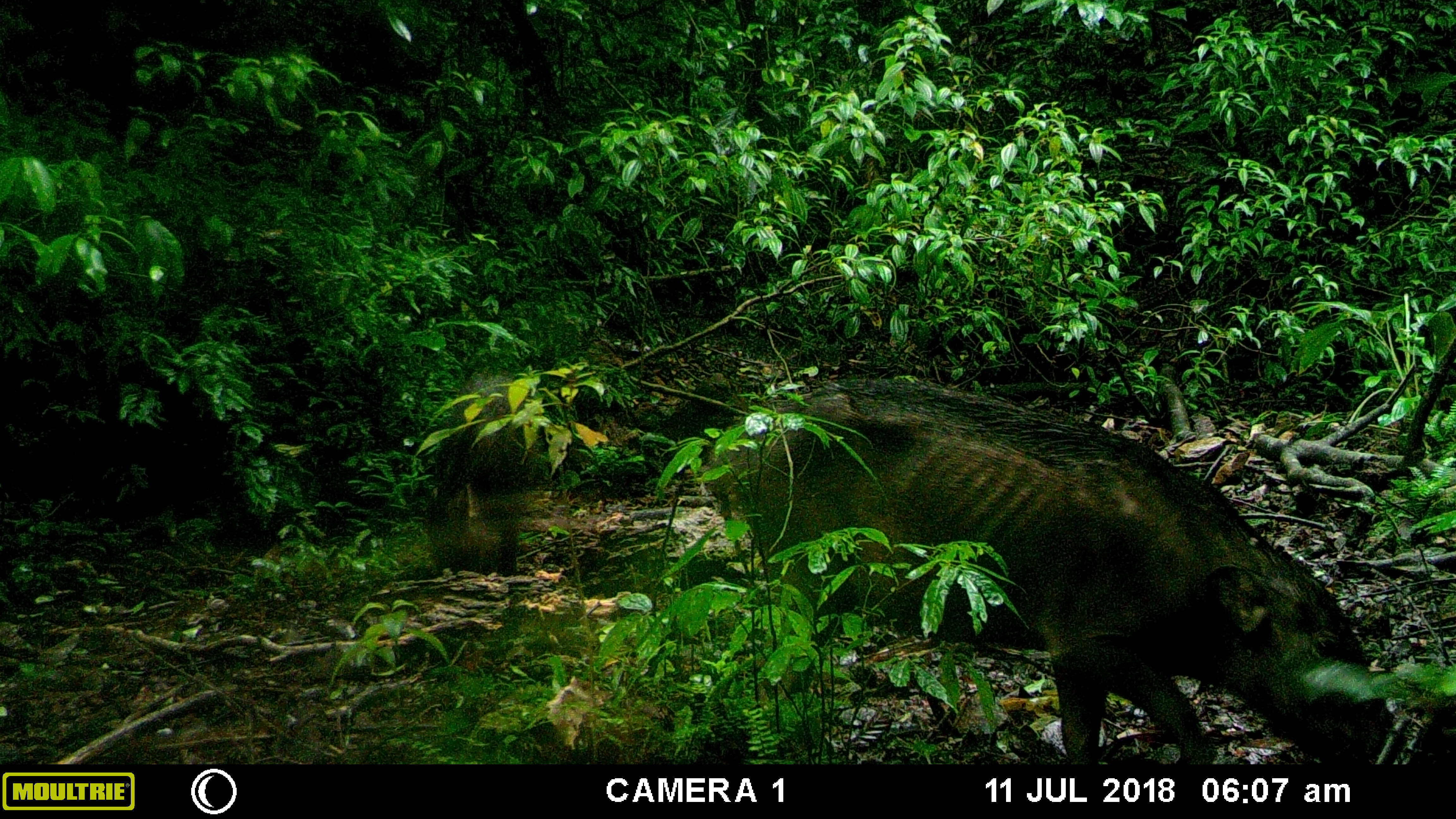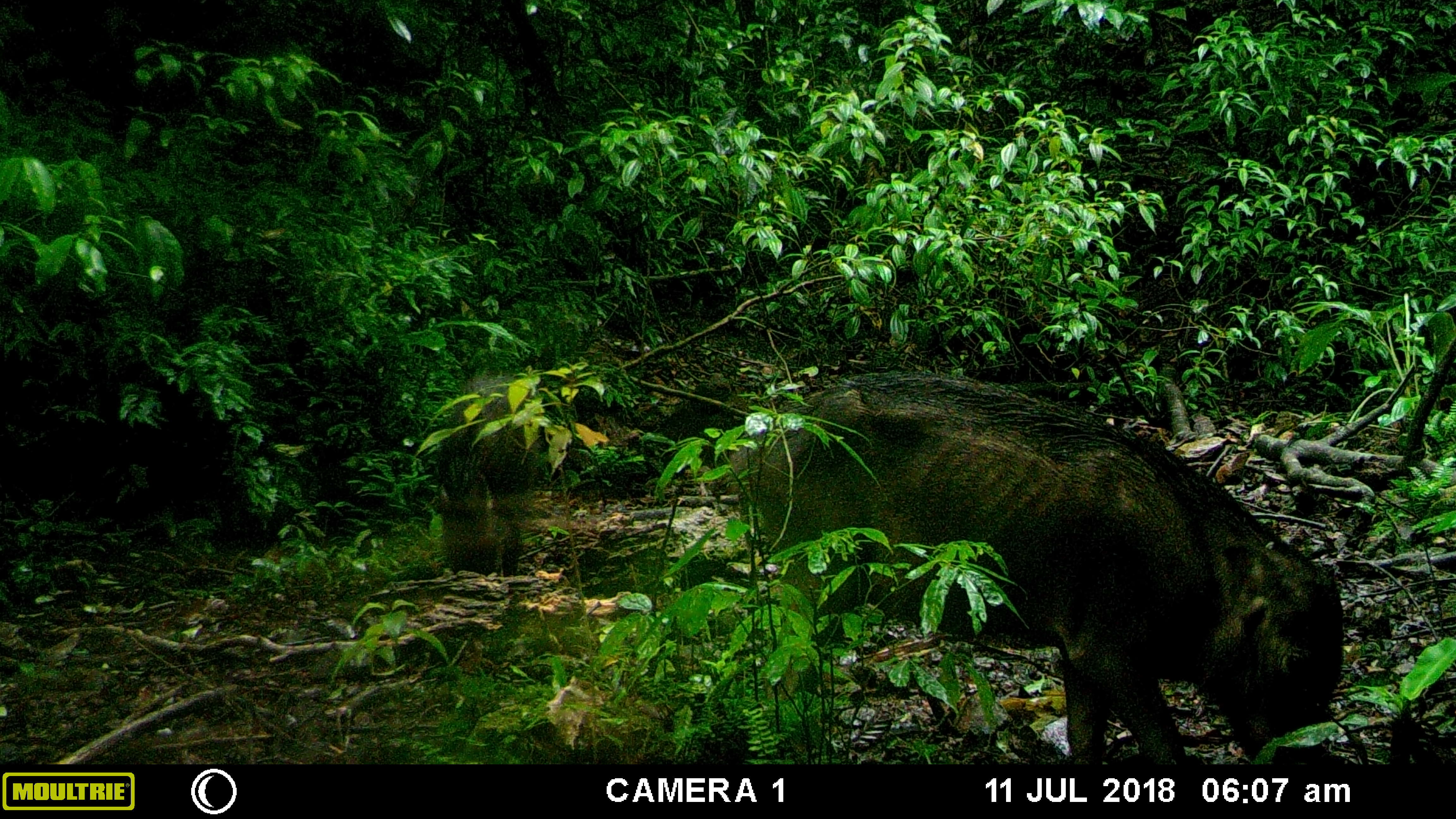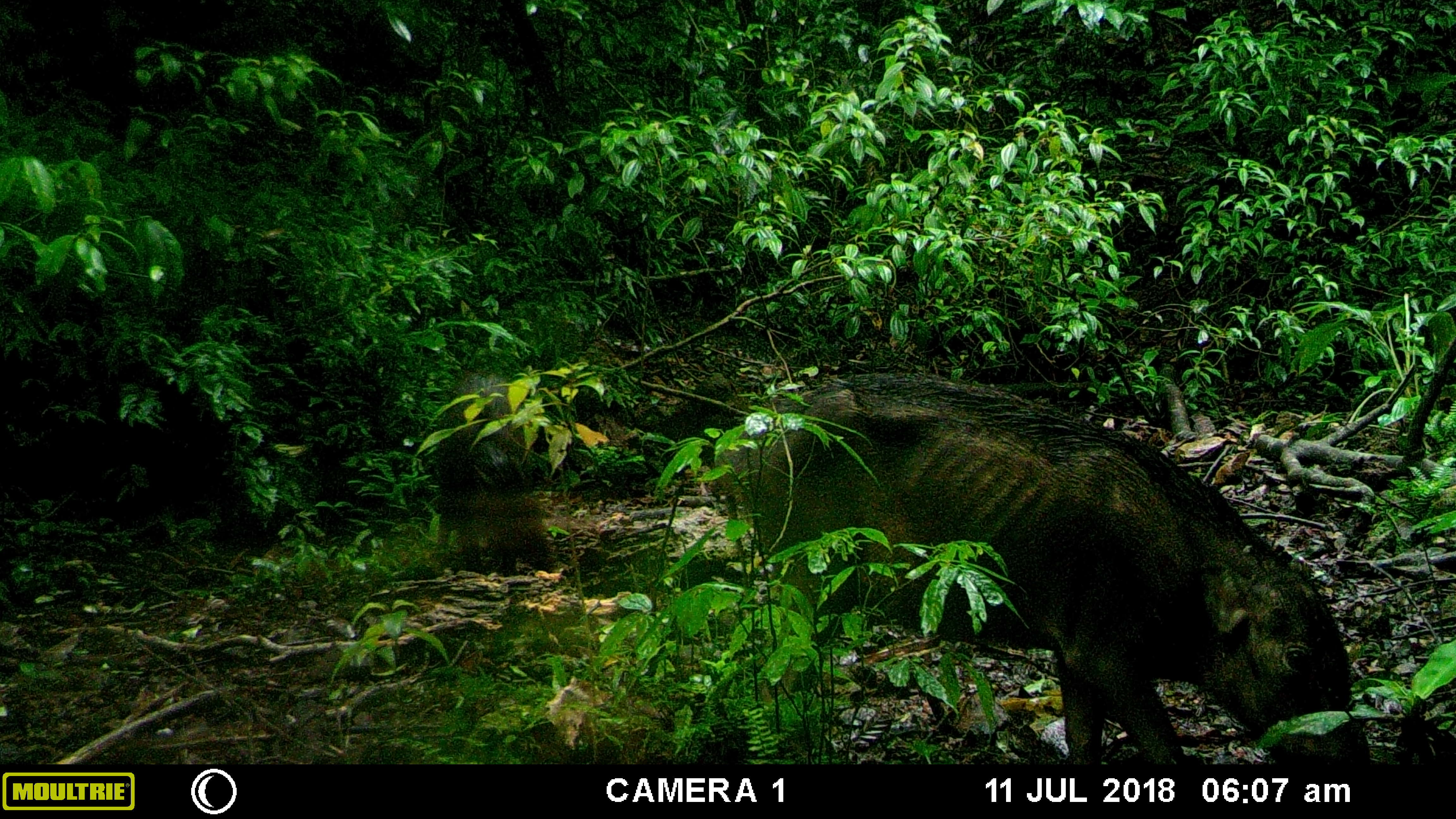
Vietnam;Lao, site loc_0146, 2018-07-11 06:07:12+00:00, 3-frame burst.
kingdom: Animalia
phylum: Chordata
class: Mammalia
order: Artiodactyla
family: Suidae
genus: Sus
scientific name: Sus scrofa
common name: eurasian wild pig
Eurasian wild pig (Sus scrofa). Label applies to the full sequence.